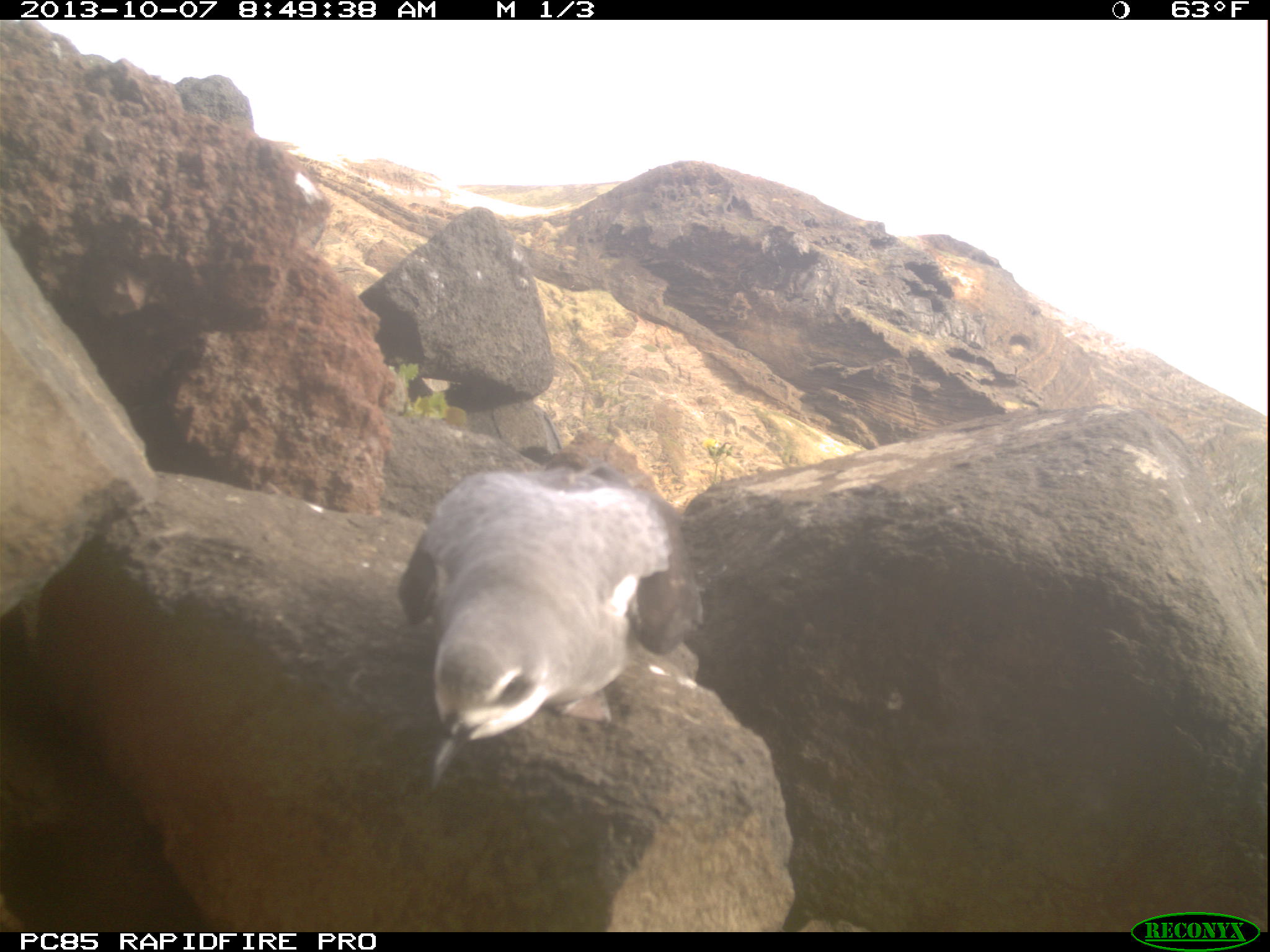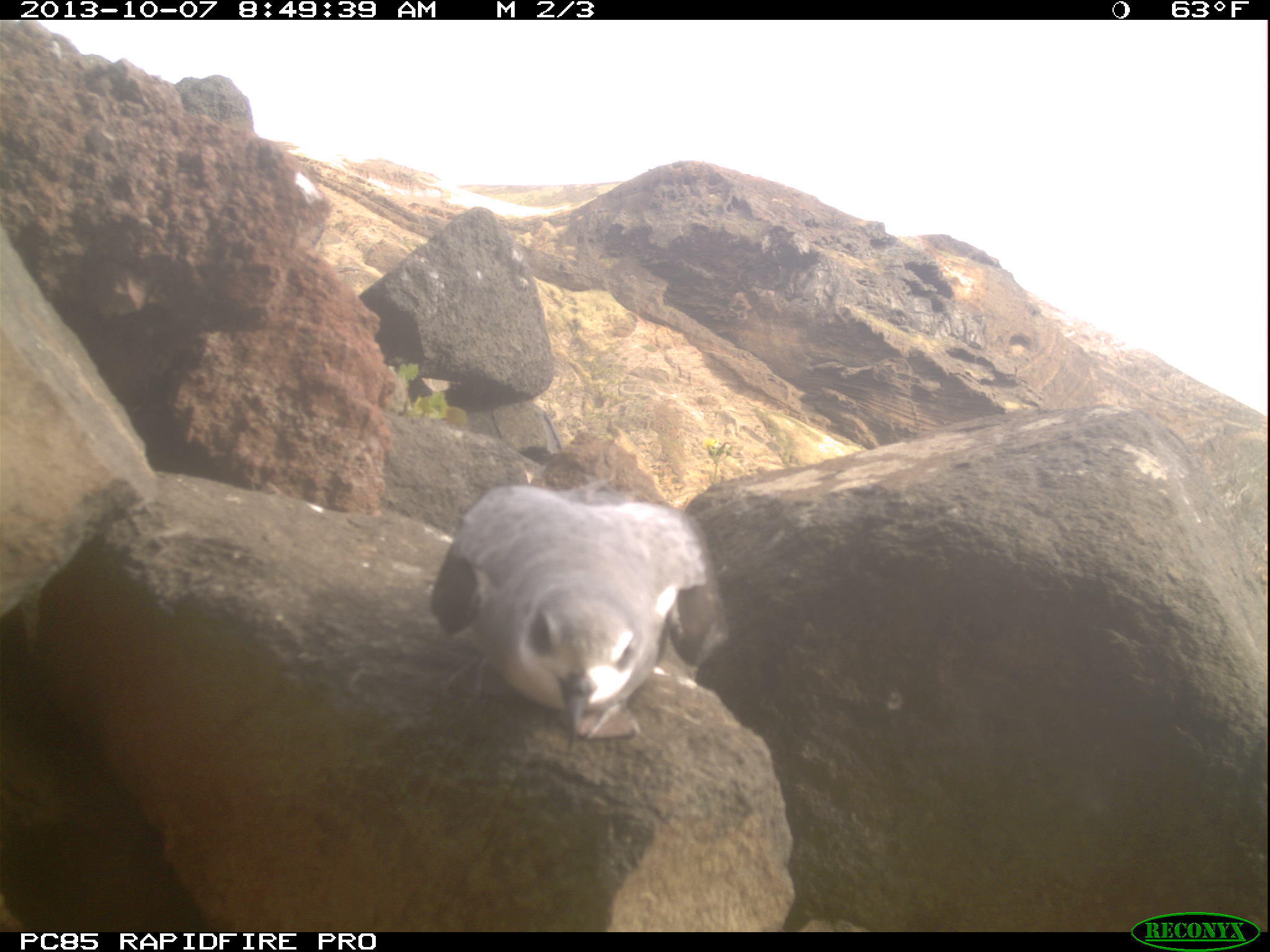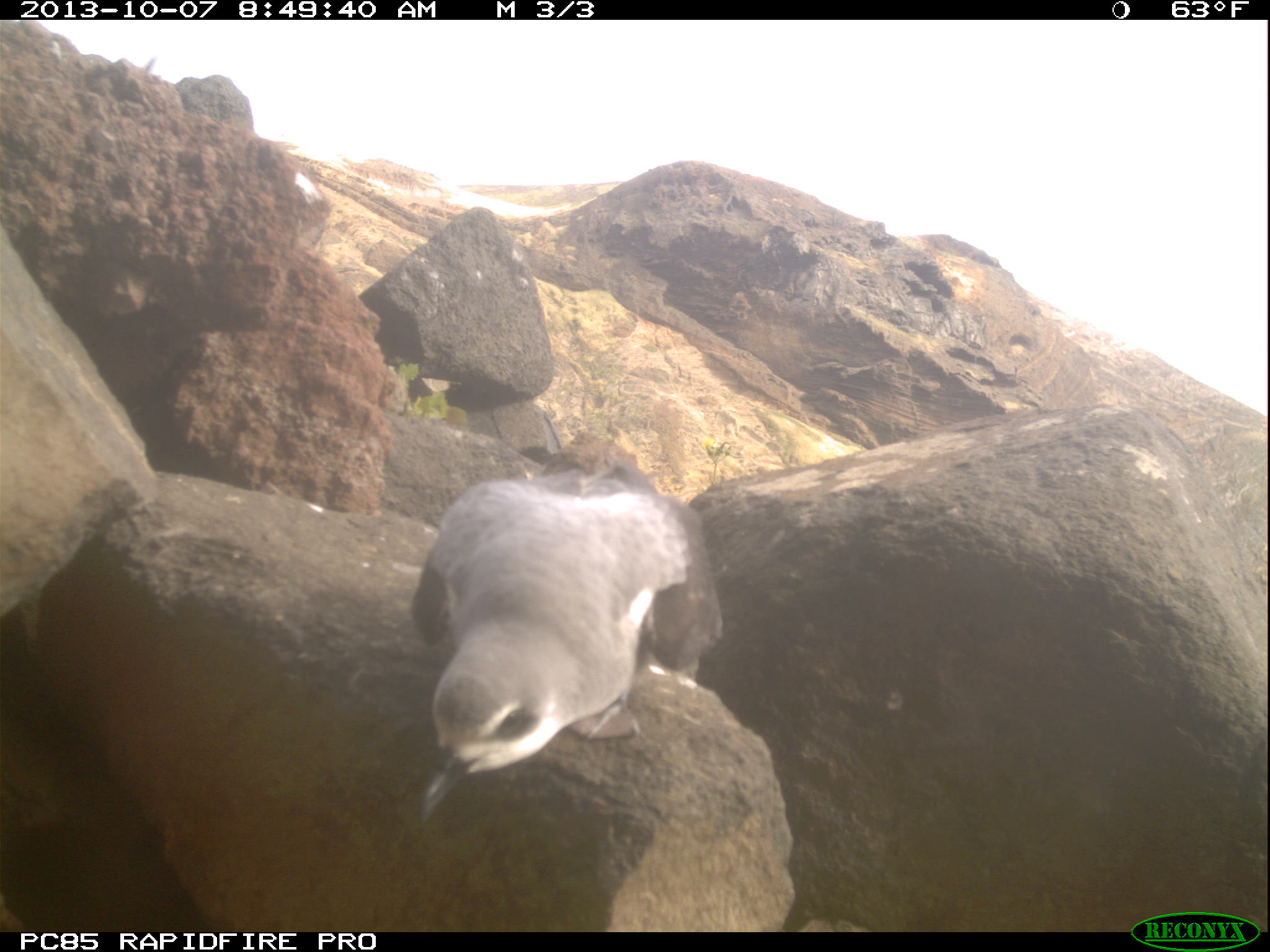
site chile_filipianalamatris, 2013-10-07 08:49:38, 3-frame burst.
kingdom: Animalia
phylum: Chordata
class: Aves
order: Procellariiformes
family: Procellariidae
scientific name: Procellariidae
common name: petrel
Petrel (Procellariidae).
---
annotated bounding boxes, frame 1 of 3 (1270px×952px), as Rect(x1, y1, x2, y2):
petrel: Rect(394, 456, 700, 786)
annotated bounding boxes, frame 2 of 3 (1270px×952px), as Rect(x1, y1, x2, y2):
petrel: Rect(420, 481, 725, 746)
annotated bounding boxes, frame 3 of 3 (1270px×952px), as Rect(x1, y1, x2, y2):
petrel: Rect(402, 448, 723, 840)